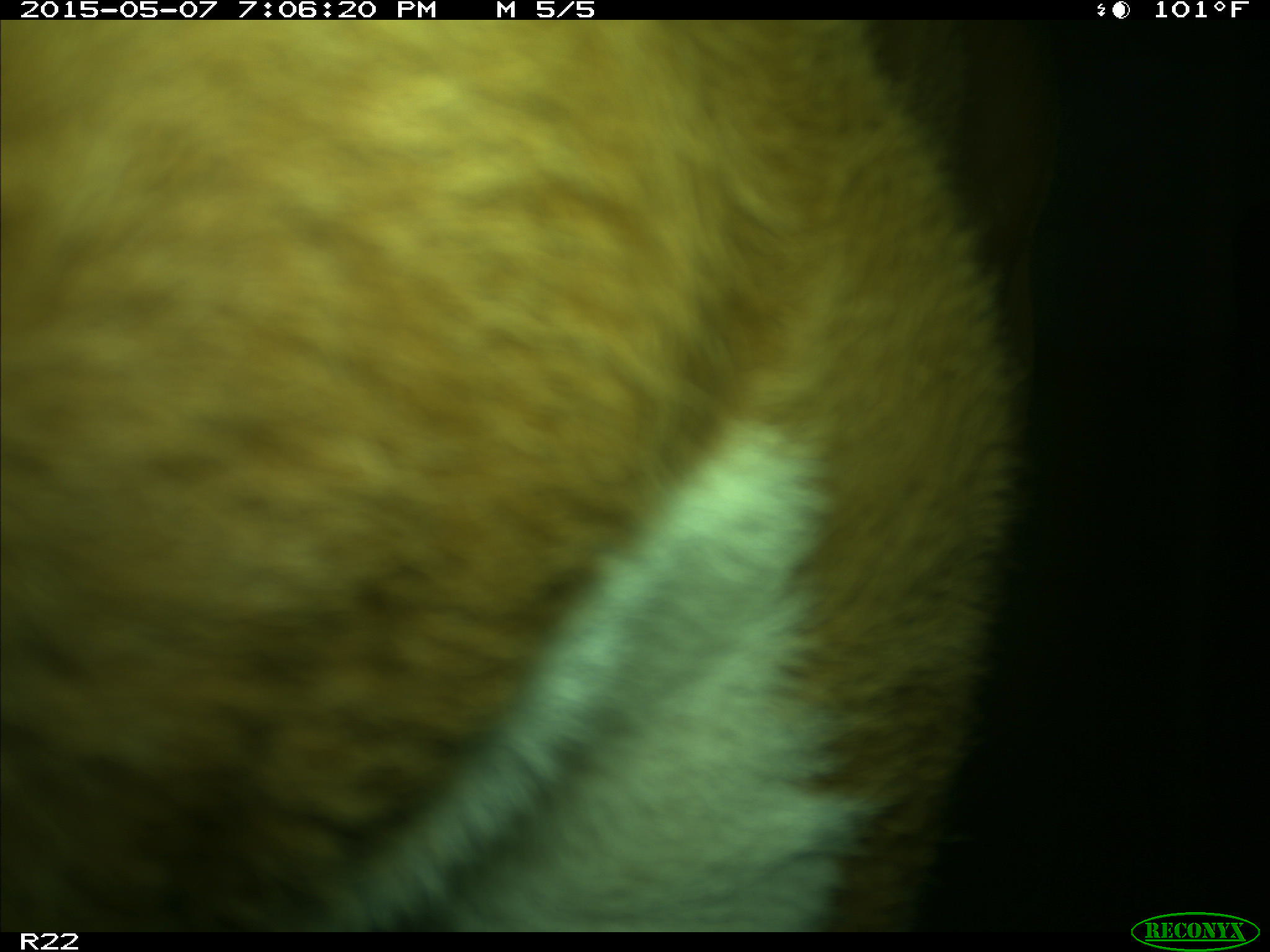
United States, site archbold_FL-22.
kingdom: Animalia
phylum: Chordata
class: Mammalia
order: Artiodactyla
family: Bovidae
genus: Bos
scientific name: Bos taurus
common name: domestic cow